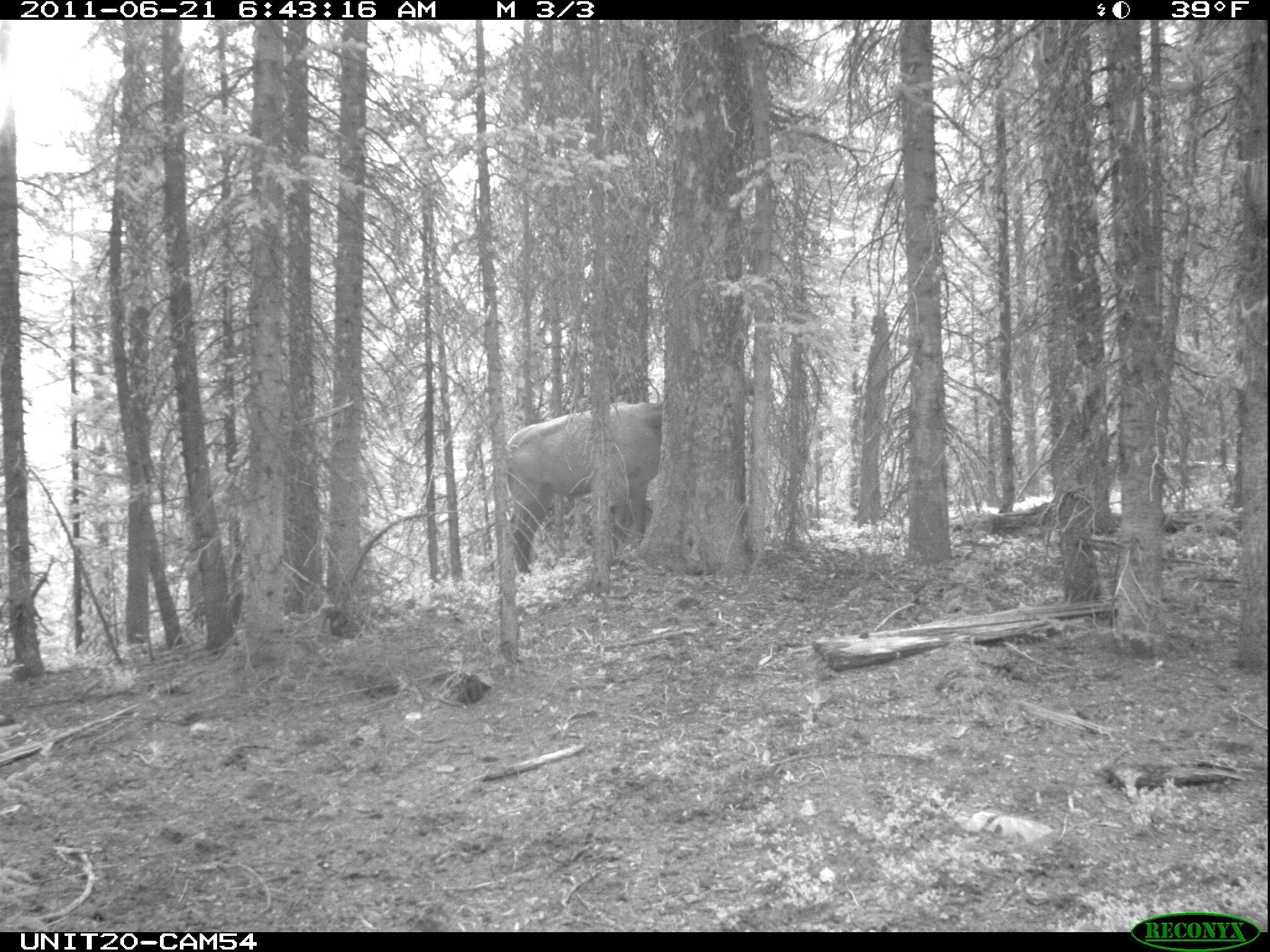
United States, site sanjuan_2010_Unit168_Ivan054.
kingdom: Animalia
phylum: Chordata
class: Mammalia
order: Artiodactyla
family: Cervidae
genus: Cervus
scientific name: Cervus elaphus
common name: red deer